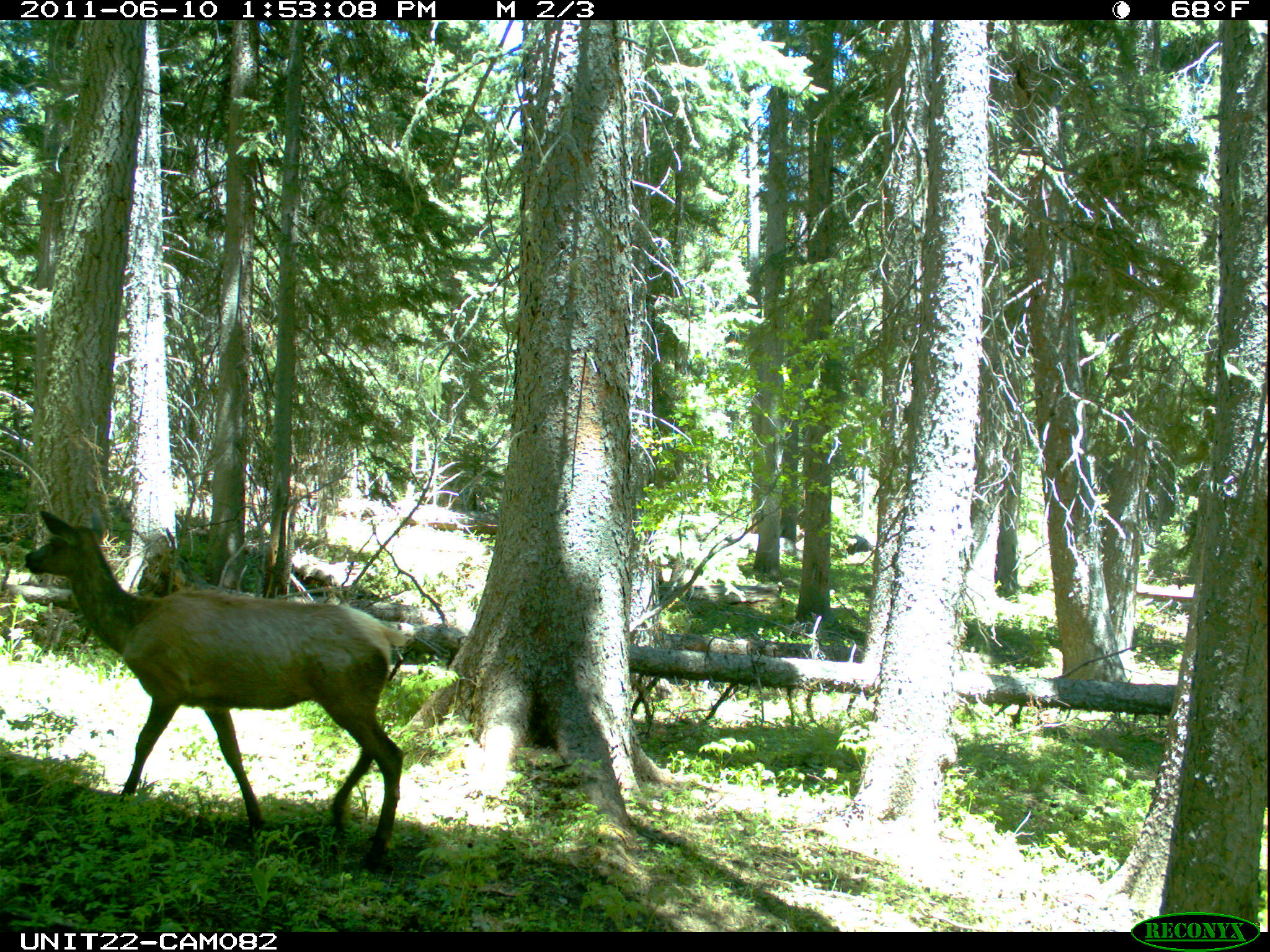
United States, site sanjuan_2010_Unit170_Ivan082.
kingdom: Animalia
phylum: Chordata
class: Mammalia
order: Artiodactyla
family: Cervidae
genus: Cervus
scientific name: Cervus elaphus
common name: red deer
Cervus elaphus (red deer).